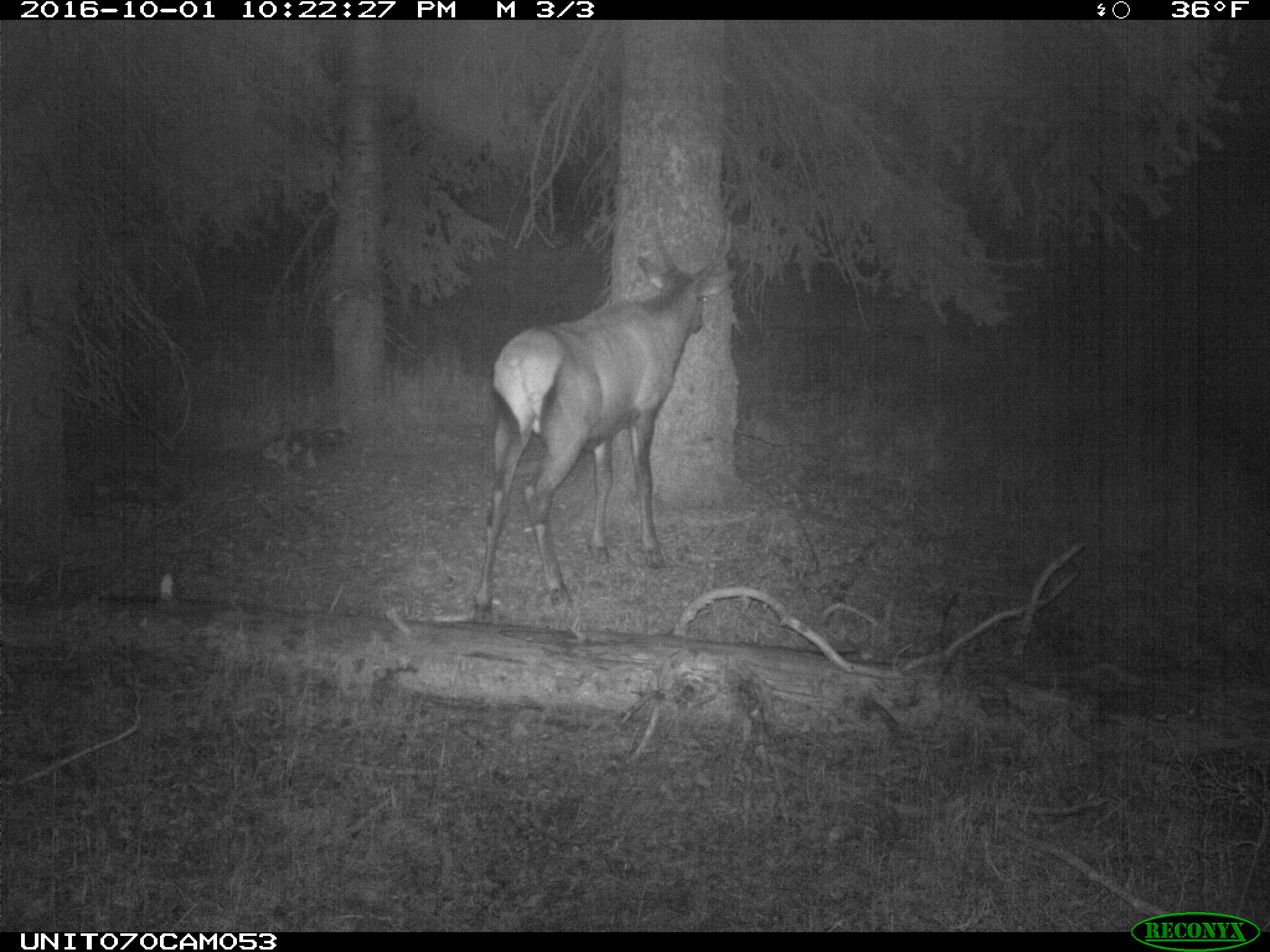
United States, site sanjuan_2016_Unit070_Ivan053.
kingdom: Animalia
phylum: Chordata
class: Mammalia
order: Artiodactyla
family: Cervidae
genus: Cervus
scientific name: Cervus elaphus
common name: red deer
Cervus elaphus (red deer).